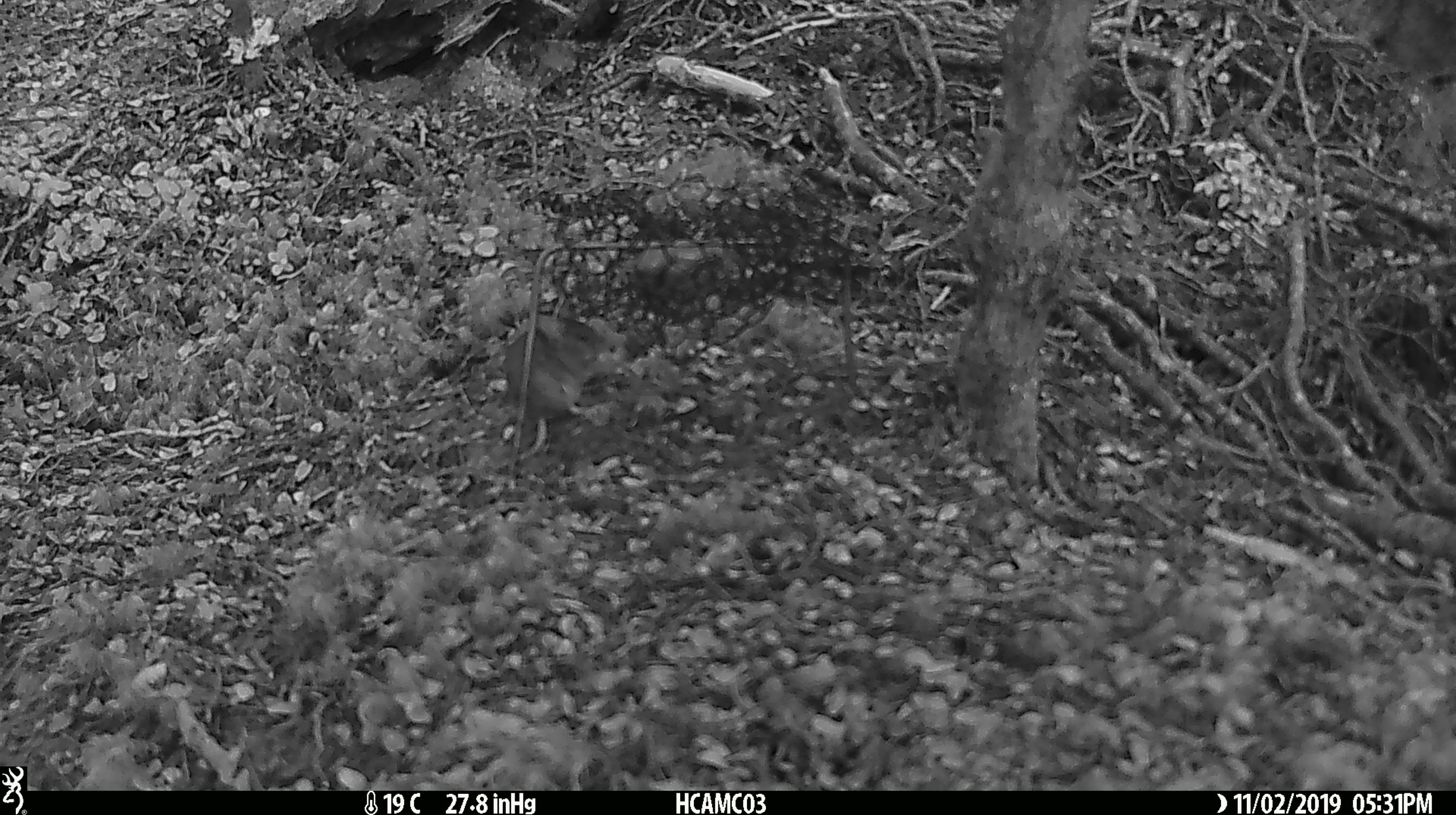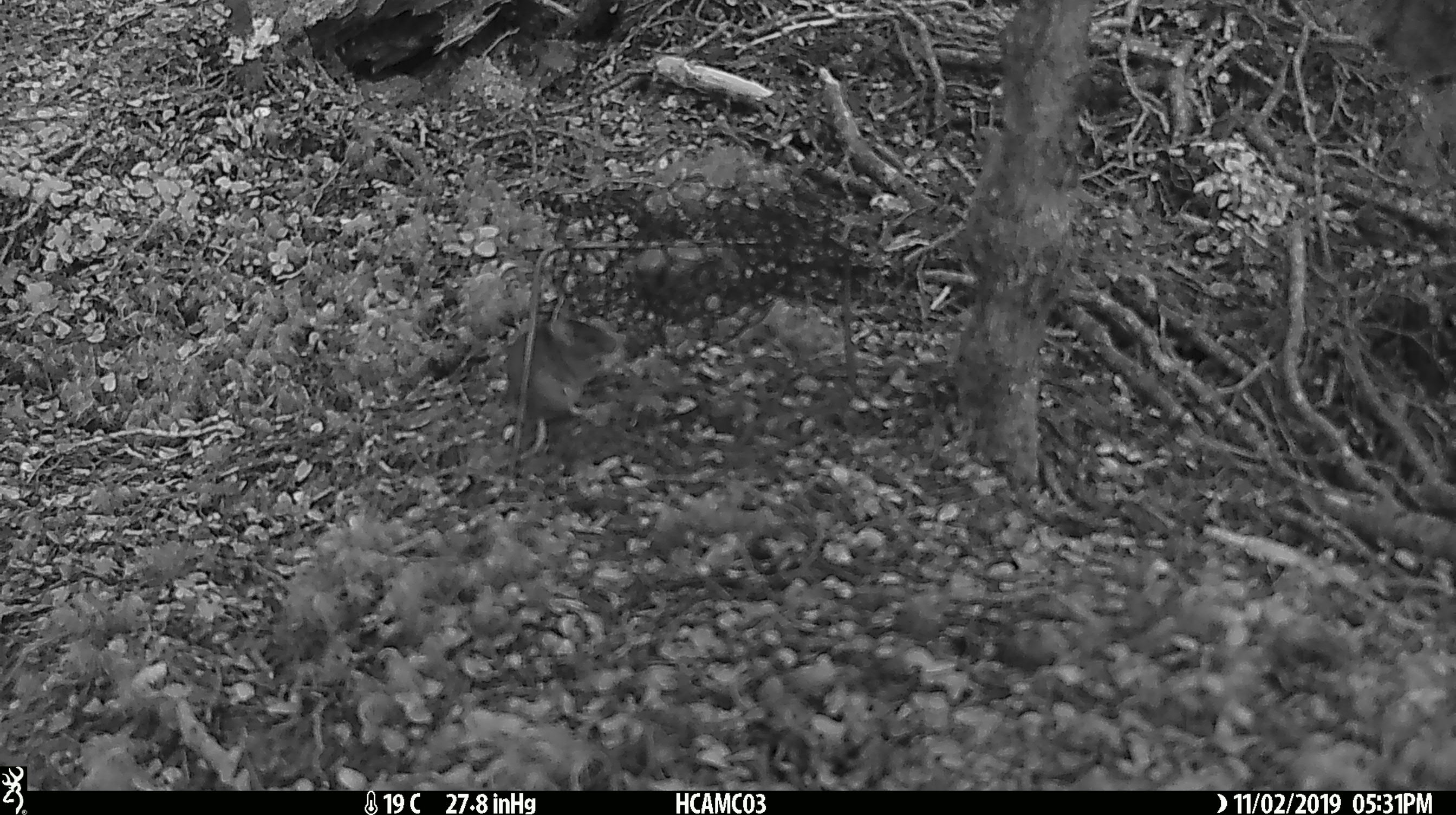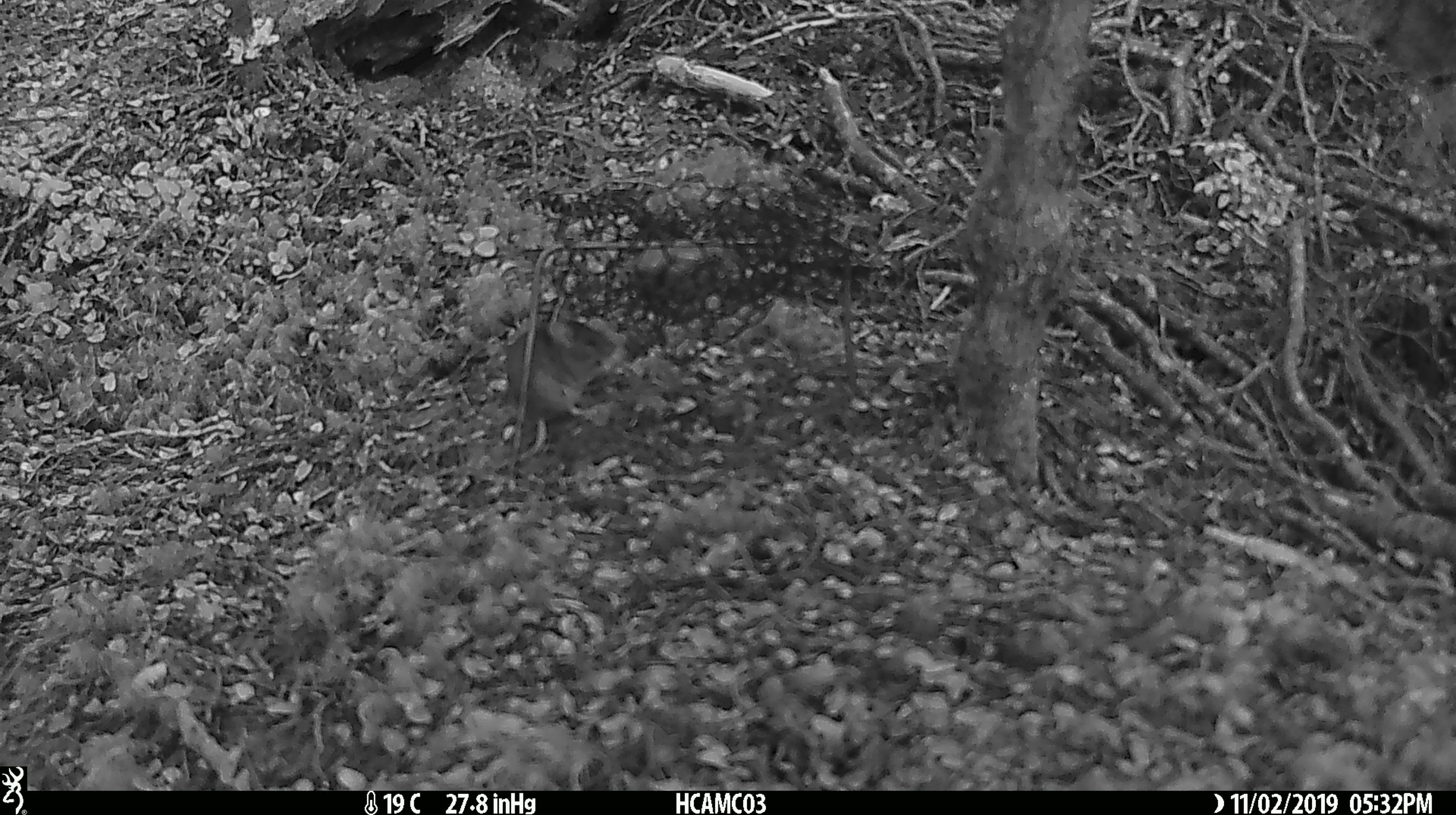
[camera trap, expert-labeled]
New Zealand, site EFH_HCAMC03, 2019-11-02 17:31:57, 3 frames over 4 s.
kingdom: Animalia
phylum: Chordata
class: Mammalia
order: Rodentia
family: Muridae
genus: Mus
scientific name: Mus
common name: mouse